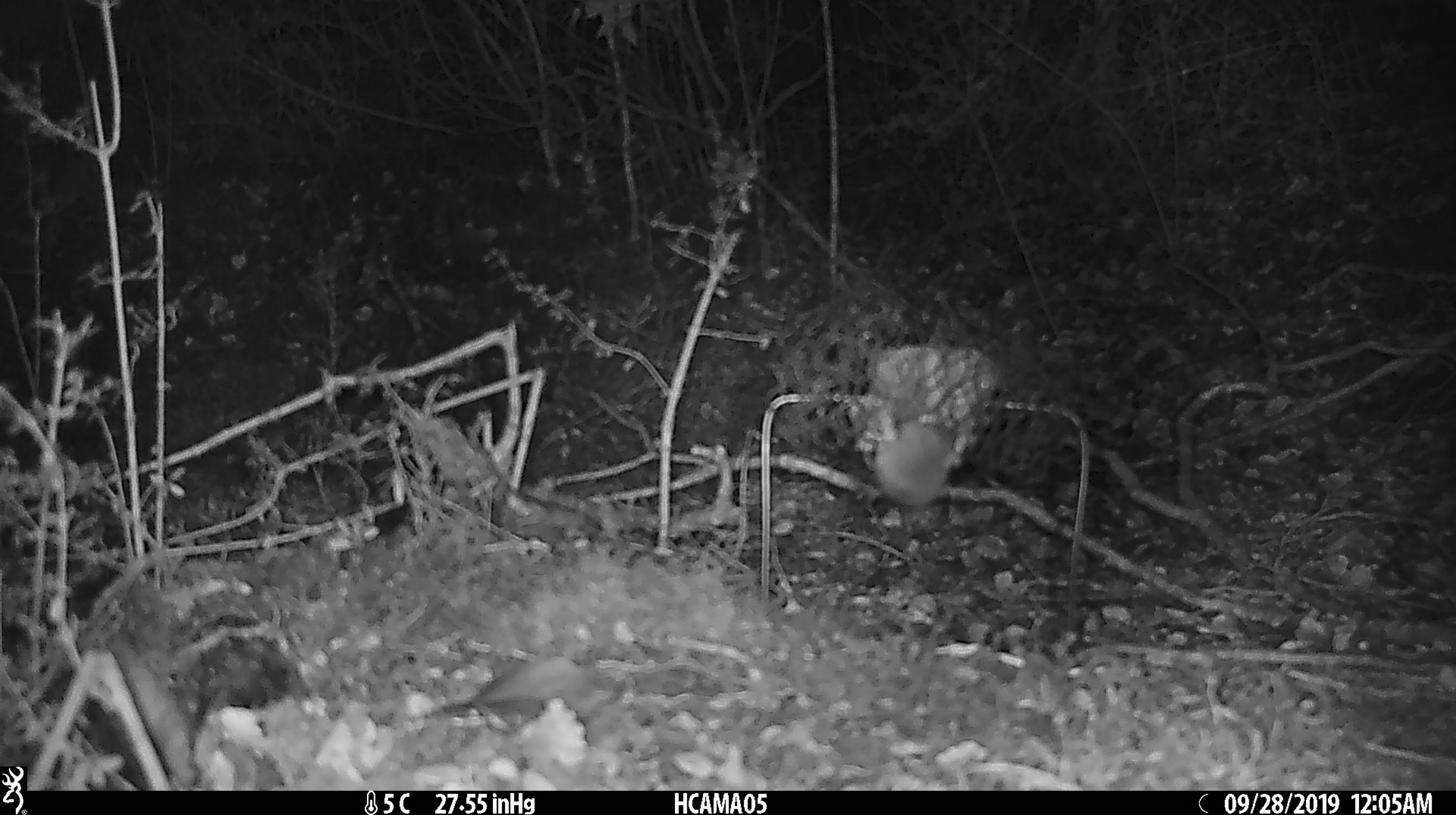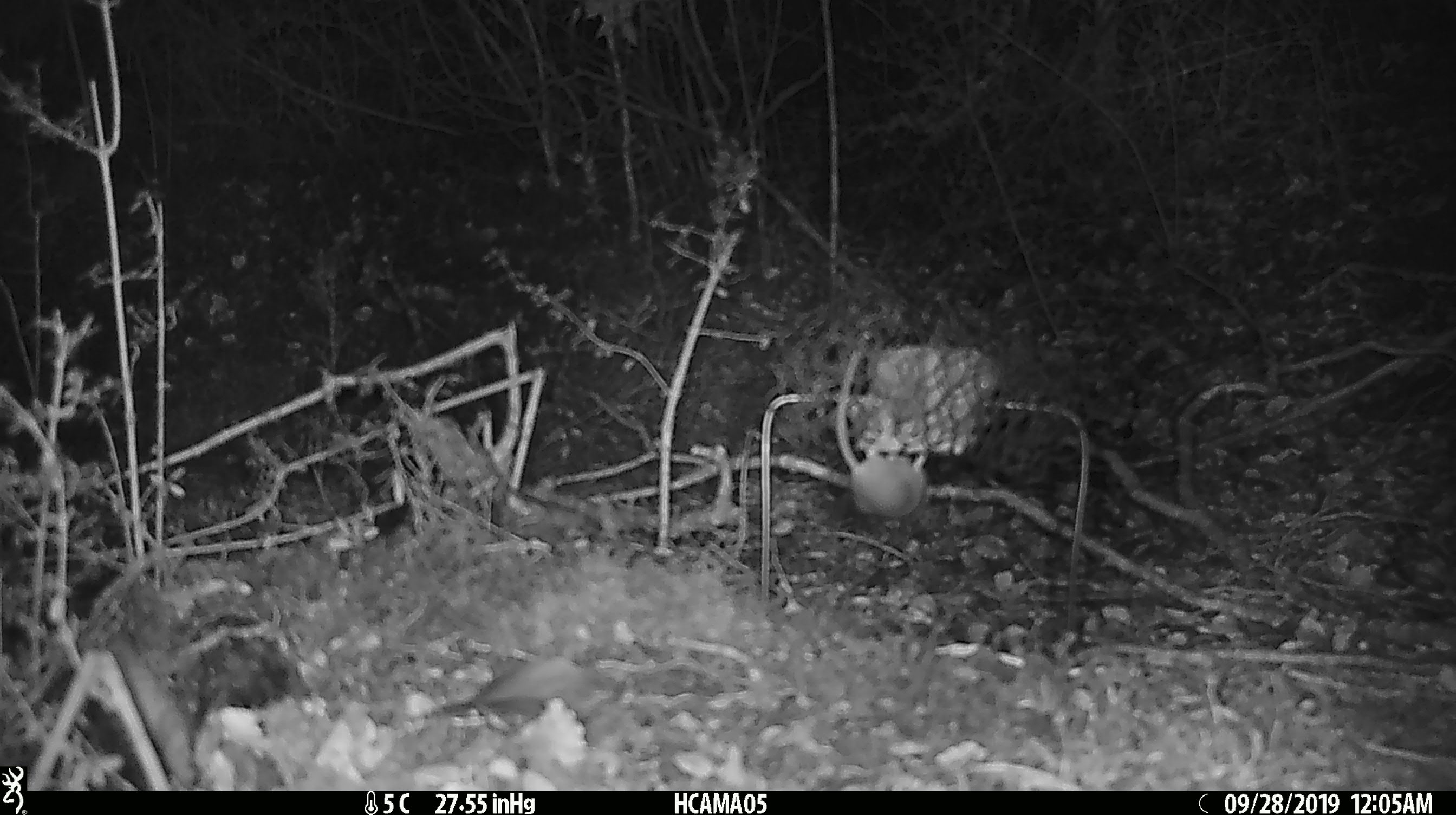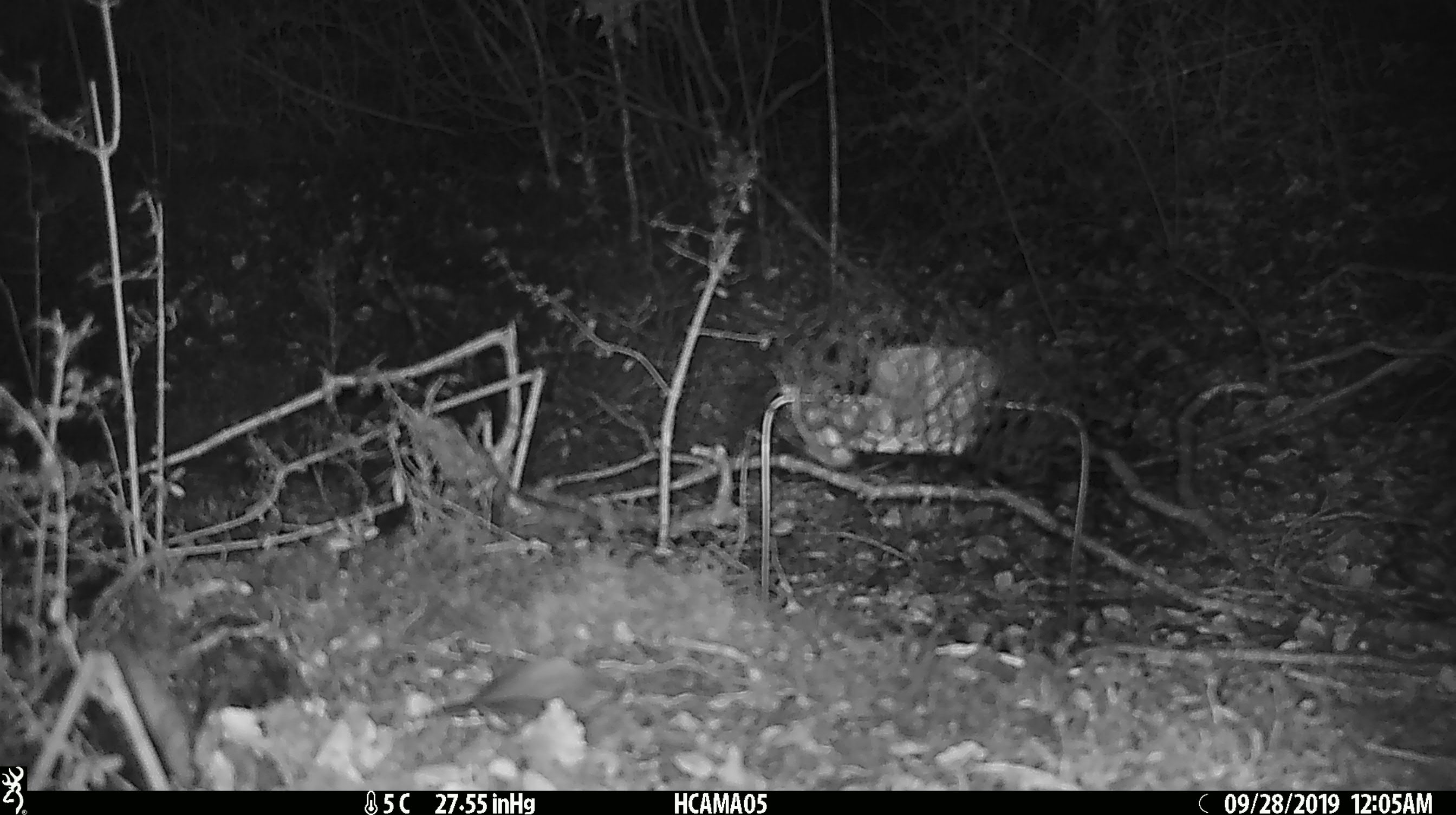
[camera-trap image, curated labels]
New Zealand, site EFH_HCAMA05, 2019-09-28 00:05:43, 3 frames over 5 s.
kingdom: Animalia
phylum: Chordata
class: Mammalia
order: Rodentia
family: Muridae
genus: Mus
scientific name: Mus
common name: mouse